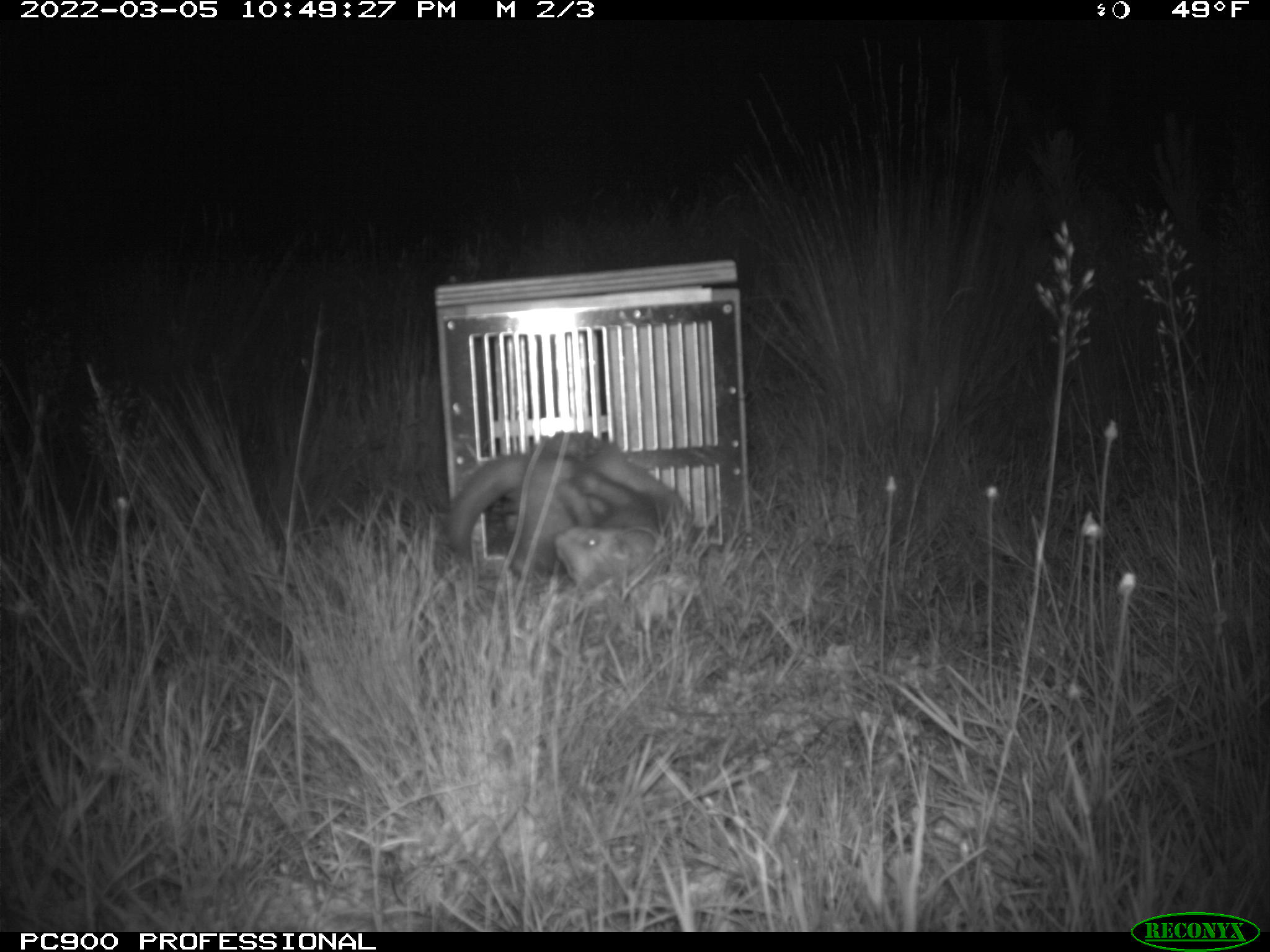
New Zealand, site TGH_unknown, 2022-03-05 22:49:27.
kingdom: Animalia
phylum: Chordata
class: Mammalia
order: Carnivora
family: Mustelidae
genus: Mustela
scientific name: Mustela furo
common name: ferret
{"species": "ferret (Mustela furo)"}